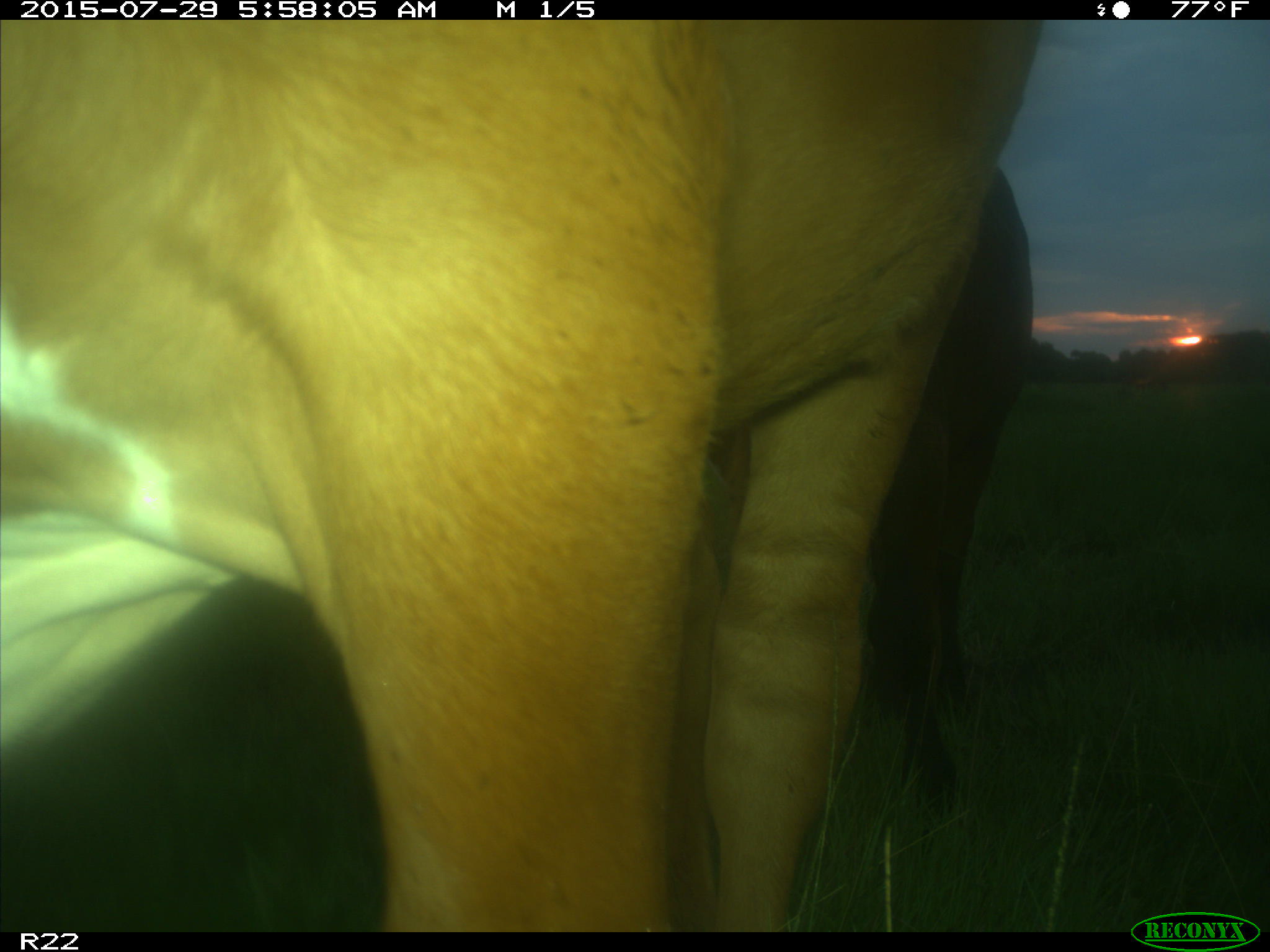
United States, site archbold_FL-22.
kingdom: Animalia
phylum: Chordata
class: Mammalia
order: Artiodactyla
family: Bovidae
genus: Bos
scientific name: Bos taurus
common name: domestic cow